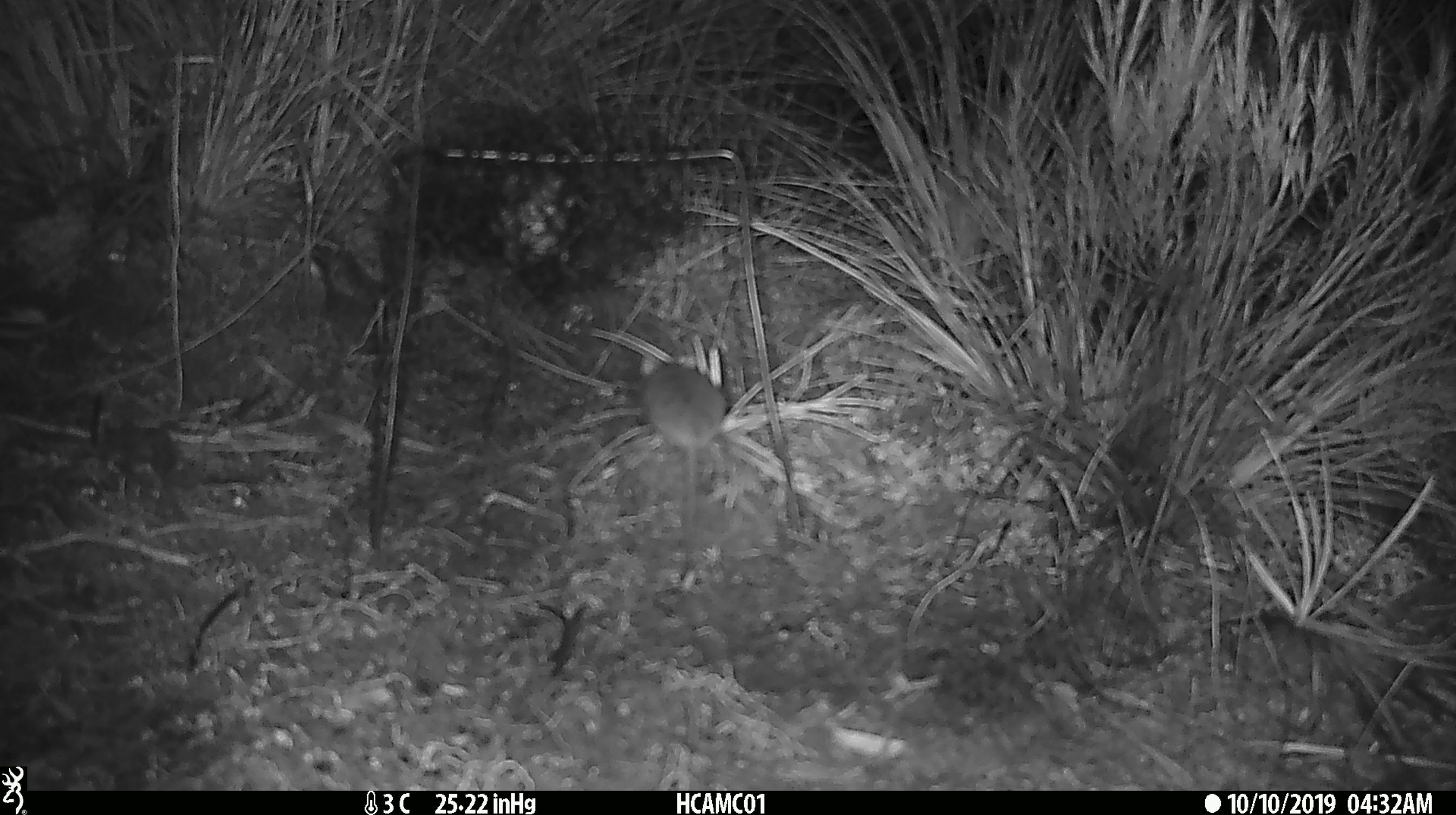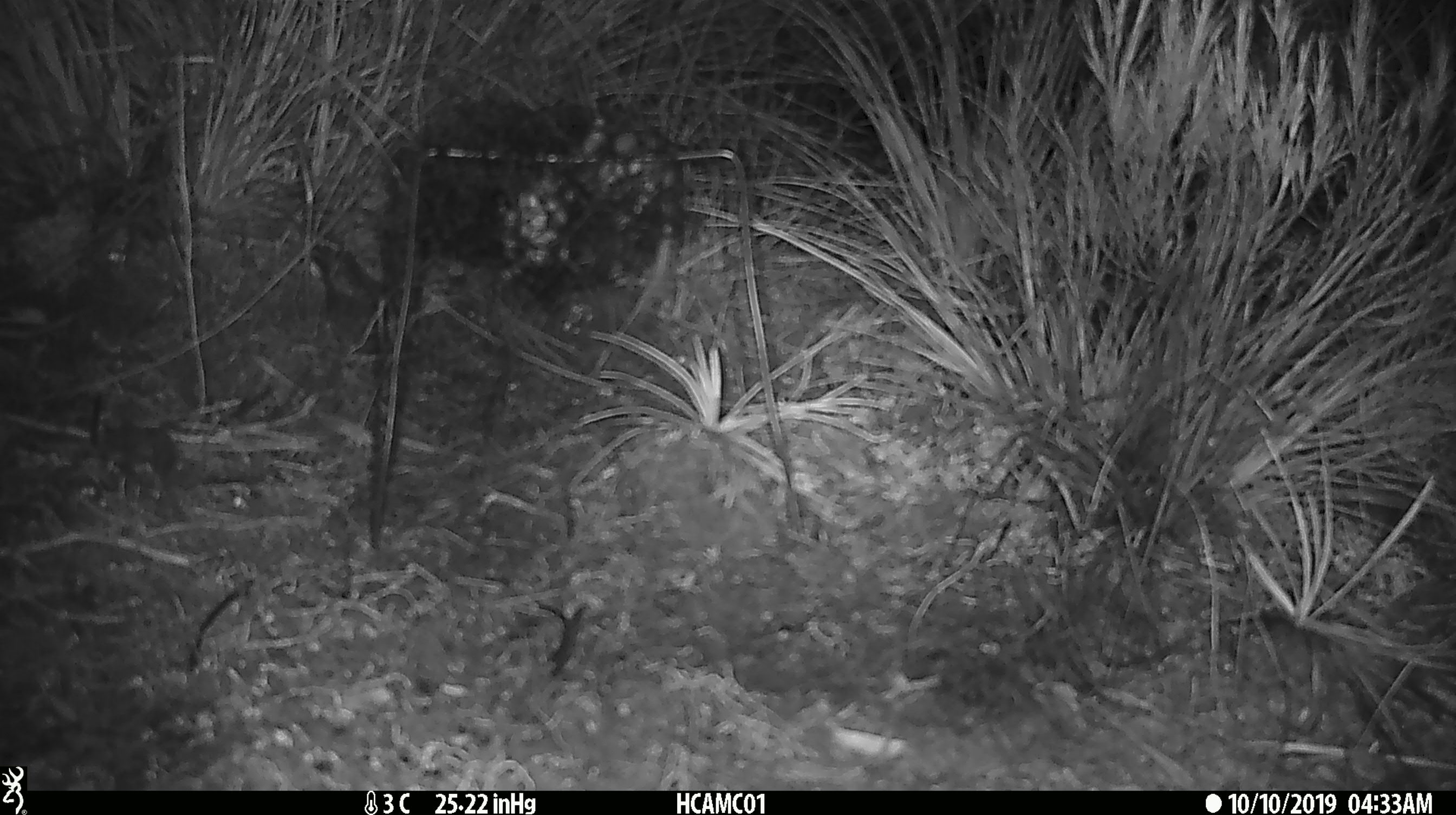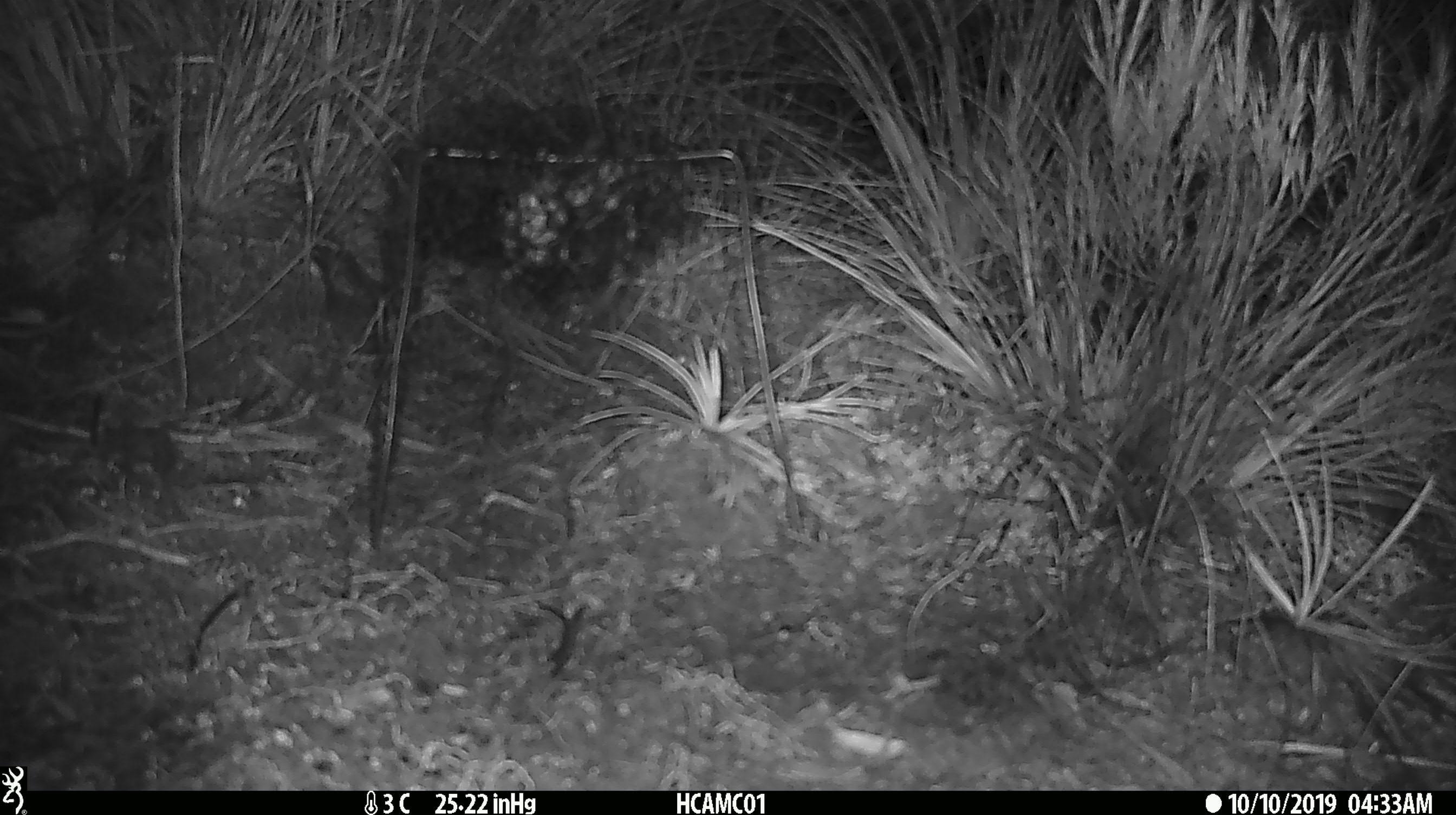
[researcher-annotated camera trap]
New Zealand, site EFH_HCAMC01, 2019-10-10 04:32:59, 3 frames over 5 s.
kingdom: Animalia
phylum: Chordata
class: Mammalia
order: Rodentia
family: Muridae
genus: Mus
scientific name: Mus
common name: mouse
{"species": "mouse (Mus)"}